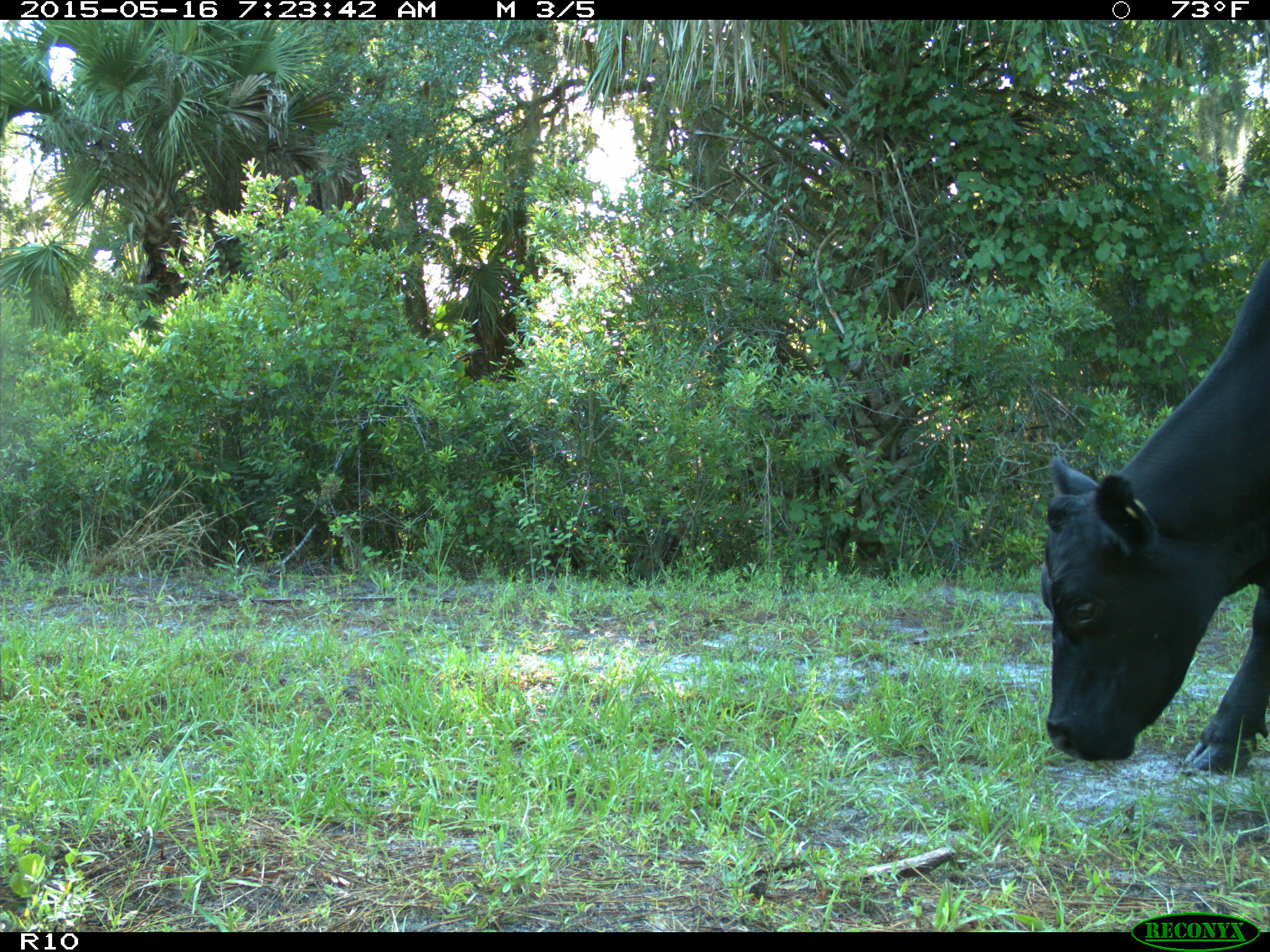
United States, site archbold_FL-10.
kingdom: Animalia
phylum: Chordata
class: Mammalia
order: Artiodactyla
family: Bovidae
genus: Bos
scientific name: Bos taurus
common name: domestic cow